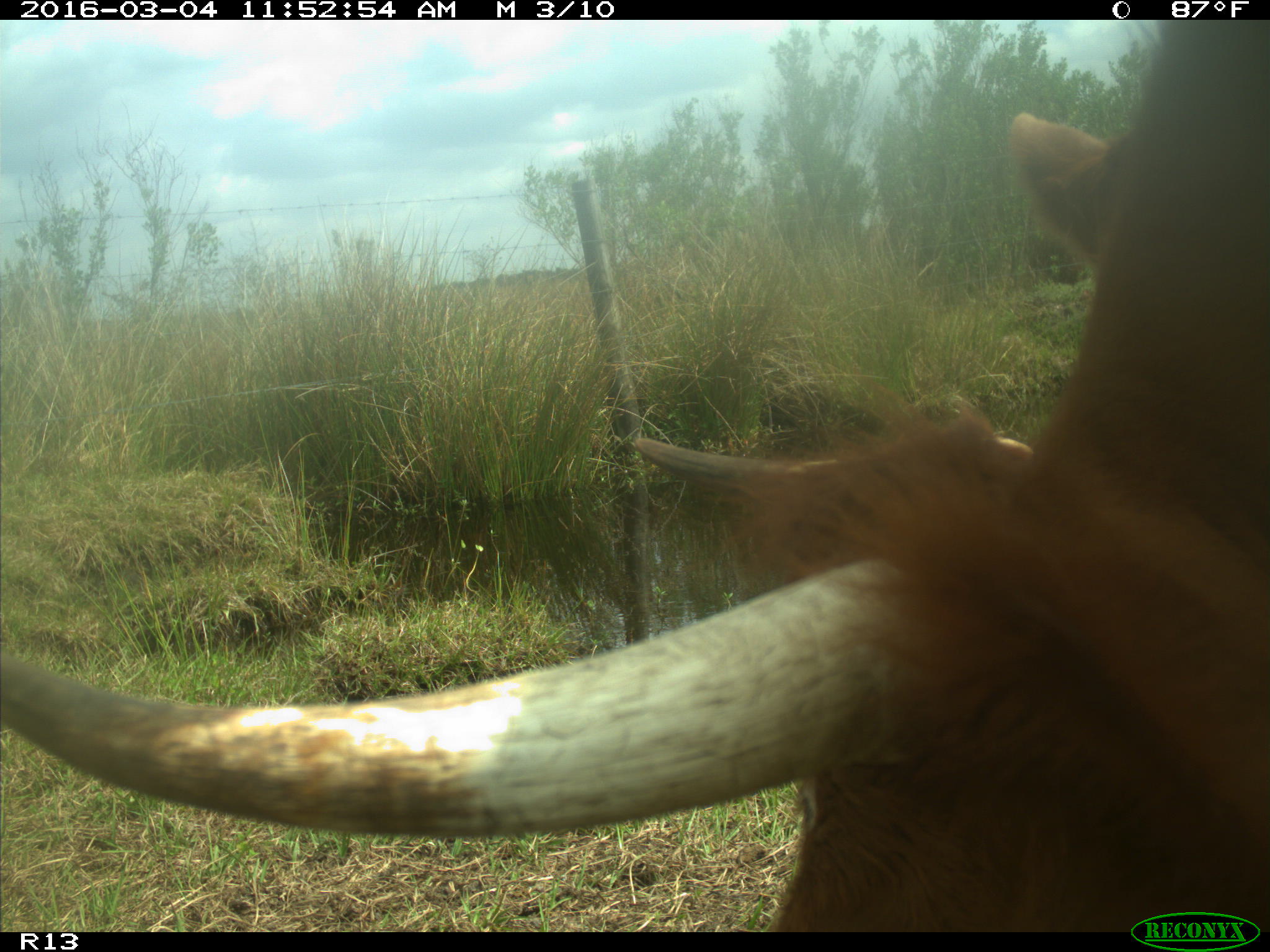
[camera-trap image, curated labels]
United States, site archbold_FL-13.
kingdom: Animalia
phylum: Chordata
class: Mammalia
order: Artiodactyla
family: Bovidae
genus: Bos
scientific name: Bos taurus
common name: domestic cow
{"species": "Bos taurus (domestic cow)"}